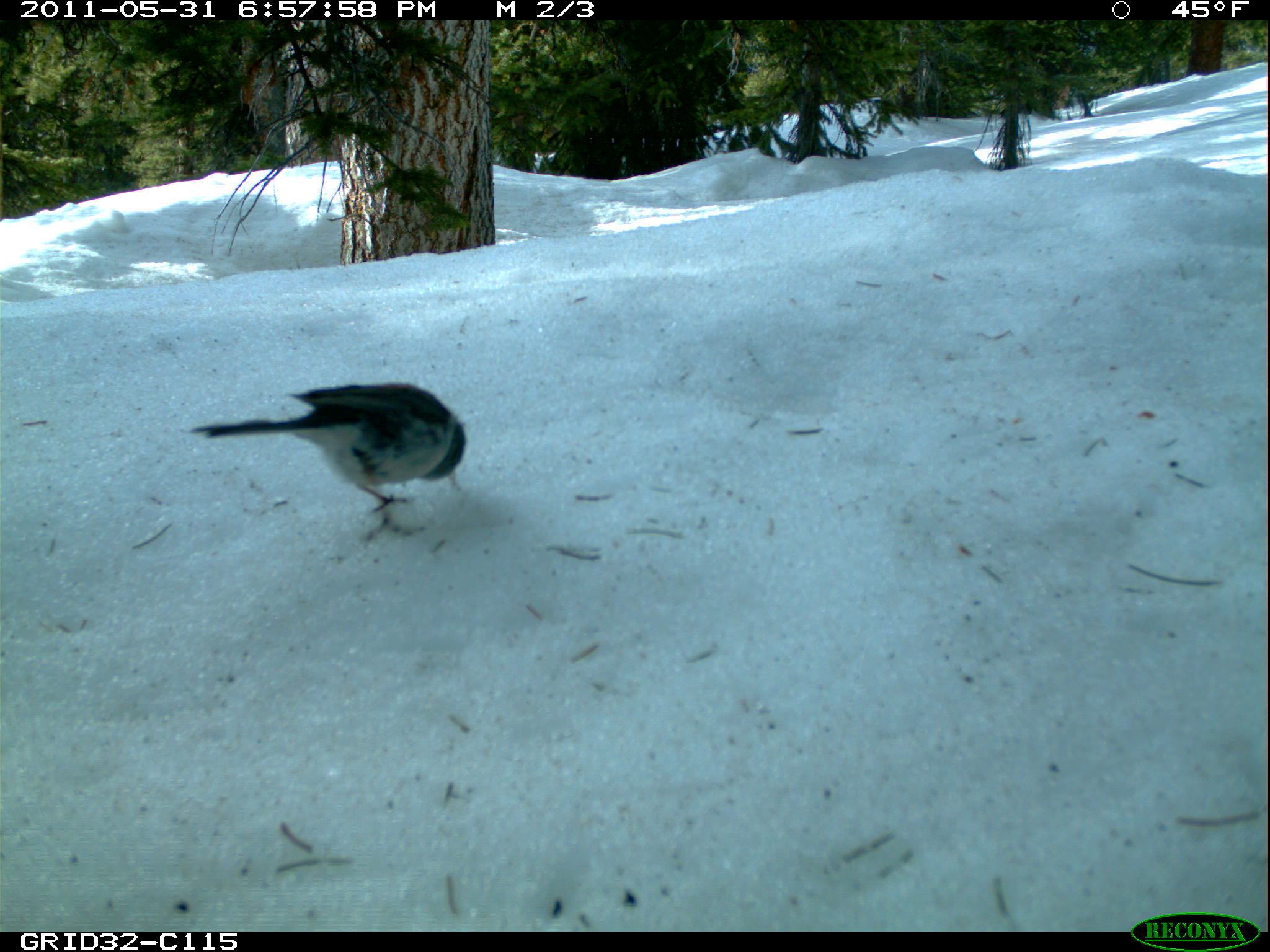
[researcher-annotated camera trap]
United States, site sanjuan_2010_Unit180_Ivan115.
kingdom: Animalia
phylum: Chordata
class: Aves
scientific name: Aves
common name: birds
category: unidentified bird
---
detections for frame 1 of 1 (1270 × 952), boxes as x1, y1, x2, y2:
animal: 192, 383, 467, 537